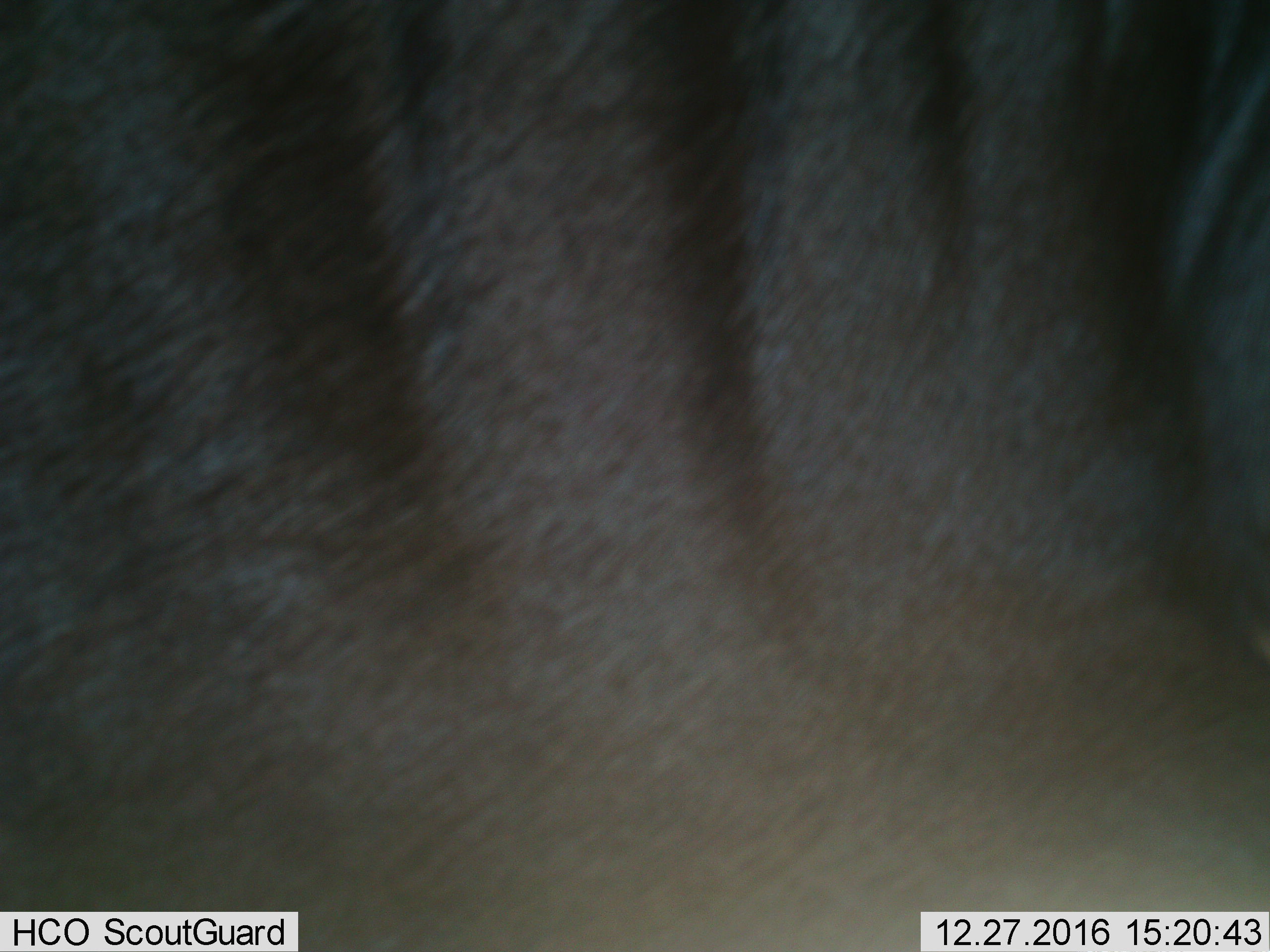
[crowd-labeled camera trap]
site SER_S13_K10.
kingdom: Animalia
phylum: Chordata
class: Mammalia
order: Artiodactyla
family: Bovidae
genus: Connochaetes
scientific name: Connochaetes taurinus taurinus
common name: blue wildebeest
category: wildebeestblue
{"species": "wildebeestblue (blue wildebeest) (Connochaetes taurinus taurinus)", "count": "1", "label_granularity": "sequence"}